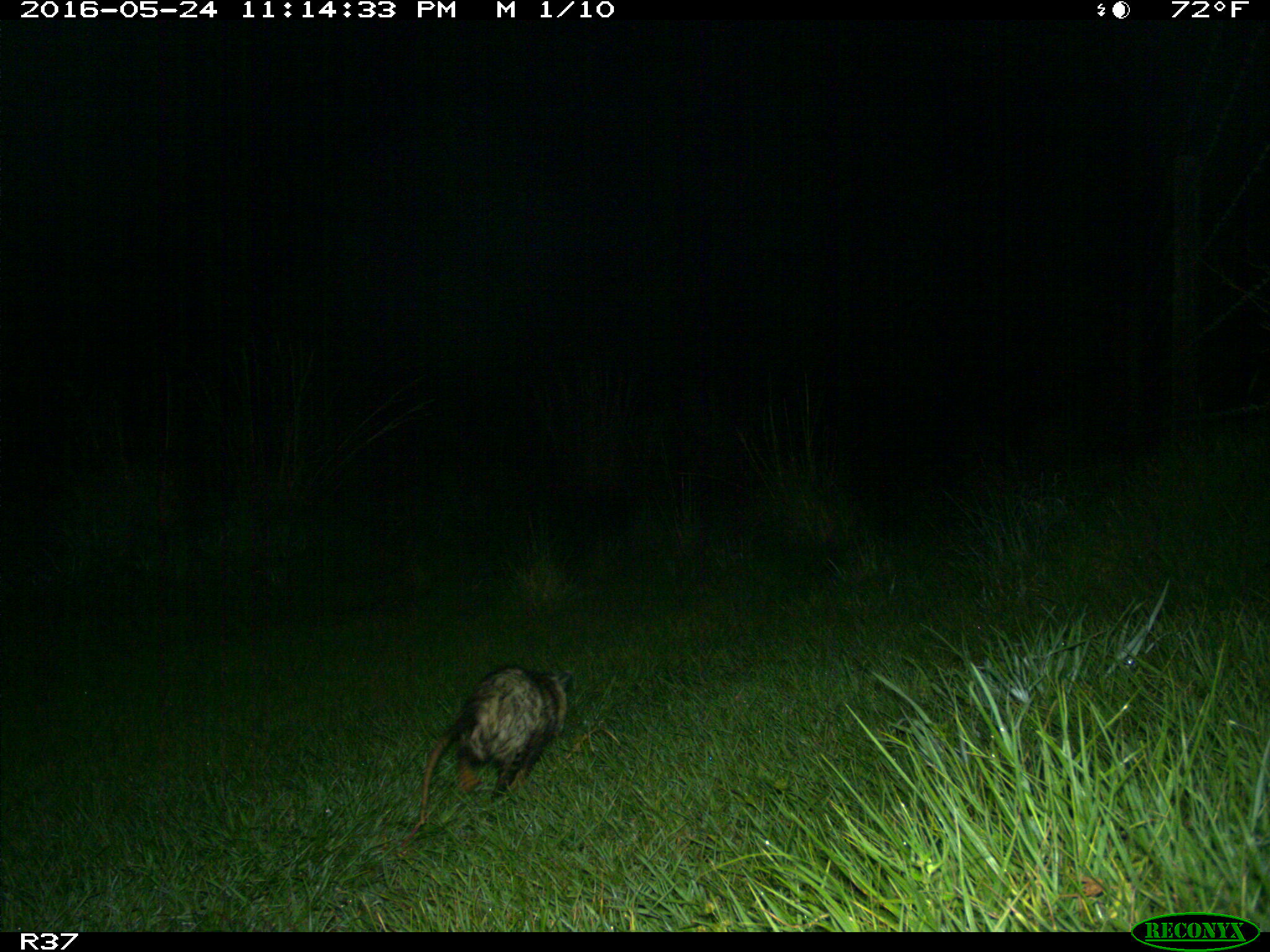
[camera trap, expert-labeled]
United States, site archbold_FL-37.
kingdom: Animalia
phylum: Chordata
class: Mammalia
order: Didelphimorphia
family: Didelphidae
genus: Didelphis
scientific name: Didelphis virginiana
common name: virginia opossum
Didelphis virginiana (virginia opossum).